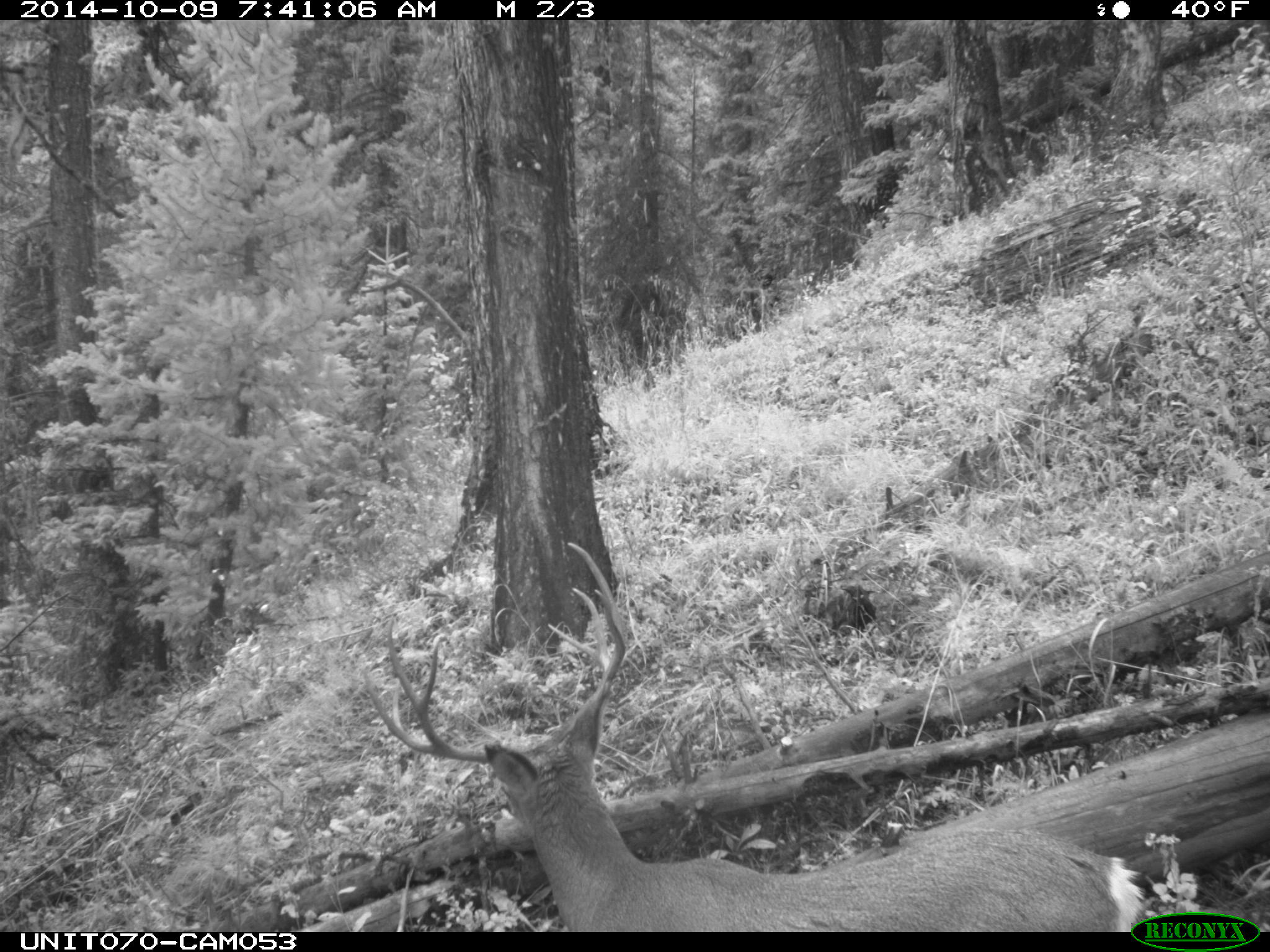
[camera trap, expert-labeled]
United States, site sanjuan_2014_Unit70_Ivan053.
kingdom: Animalia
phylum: Chordata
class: Mammalia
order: Artiodactyla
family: Cervidae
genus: Odocoileus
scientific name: Odocoileus hemionus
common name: mule deer